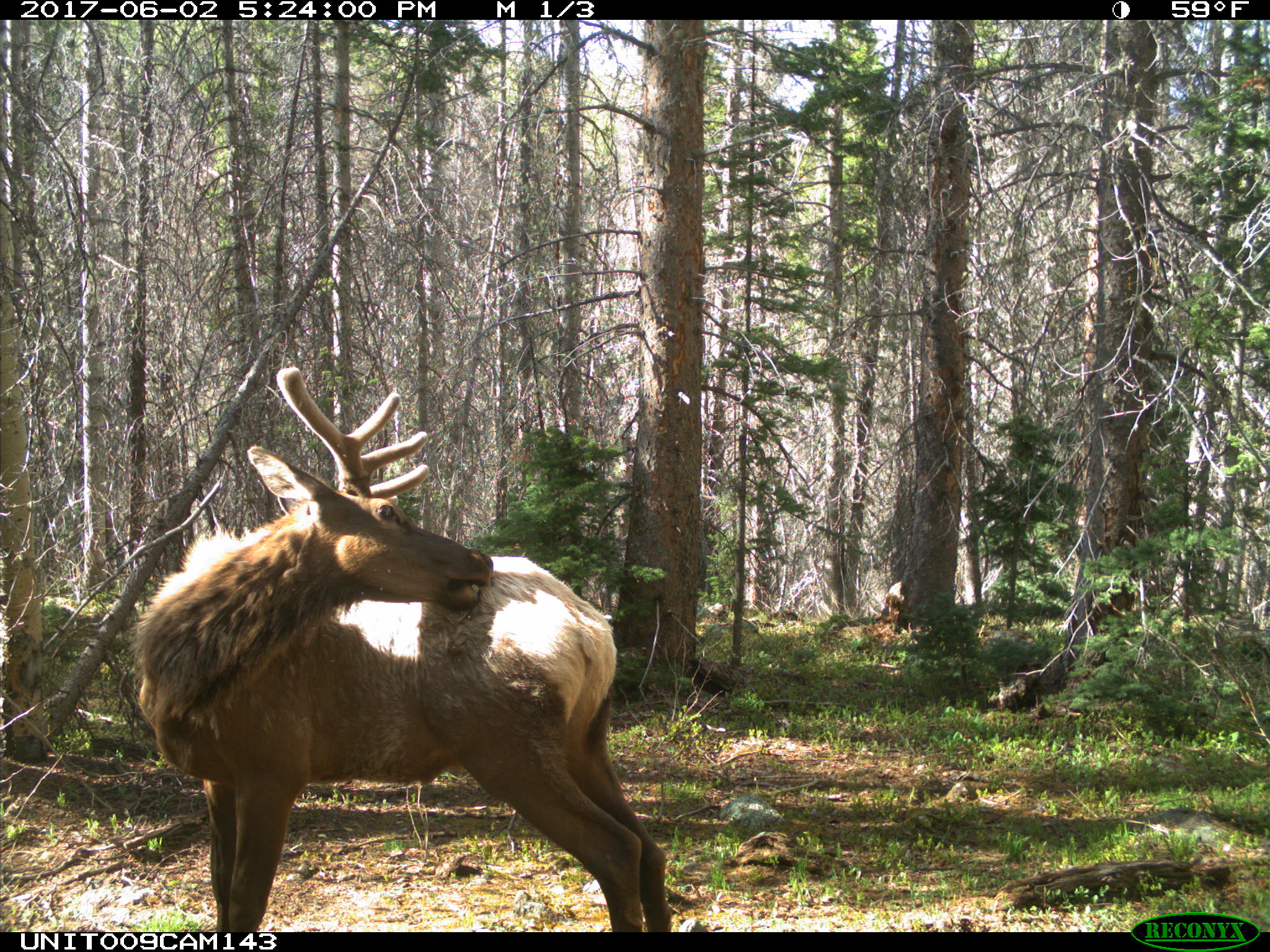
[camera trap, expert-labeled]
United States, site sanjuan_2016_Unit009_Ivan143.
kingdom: Animalia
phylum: Chordata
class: Mammalia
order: Artiodactyla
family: Cervidae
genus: Cervus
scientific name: Cervus elaphus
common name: red deer